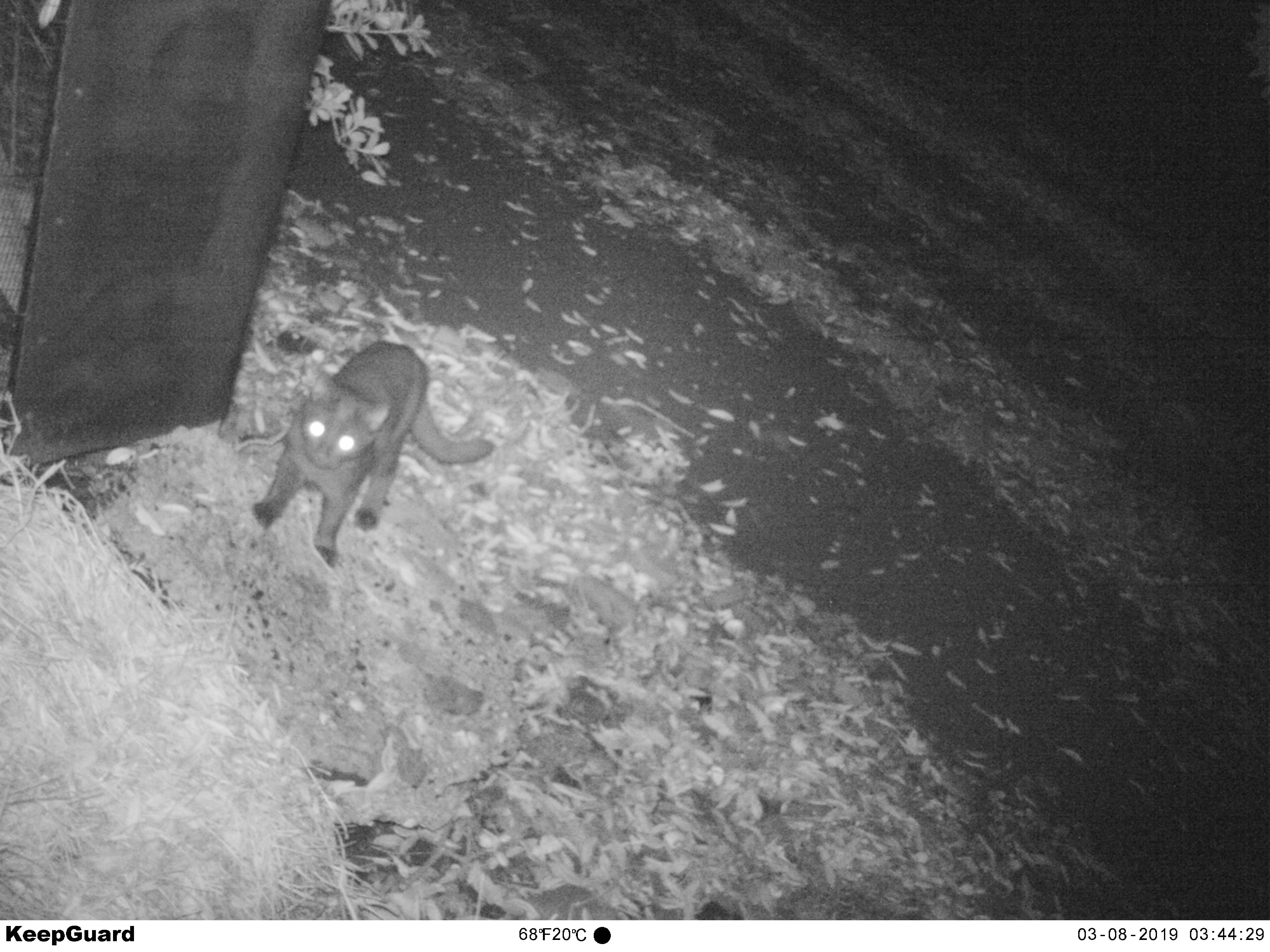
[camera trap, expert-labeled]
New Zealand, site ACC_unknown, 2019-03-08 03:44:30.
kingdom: Animalia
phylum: Chordata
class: Mammalia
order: Carnivora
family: Felidae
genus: Felis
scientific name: Felis catus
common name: domestic cat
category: cat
Cat (domestic cat) (Felis catus).